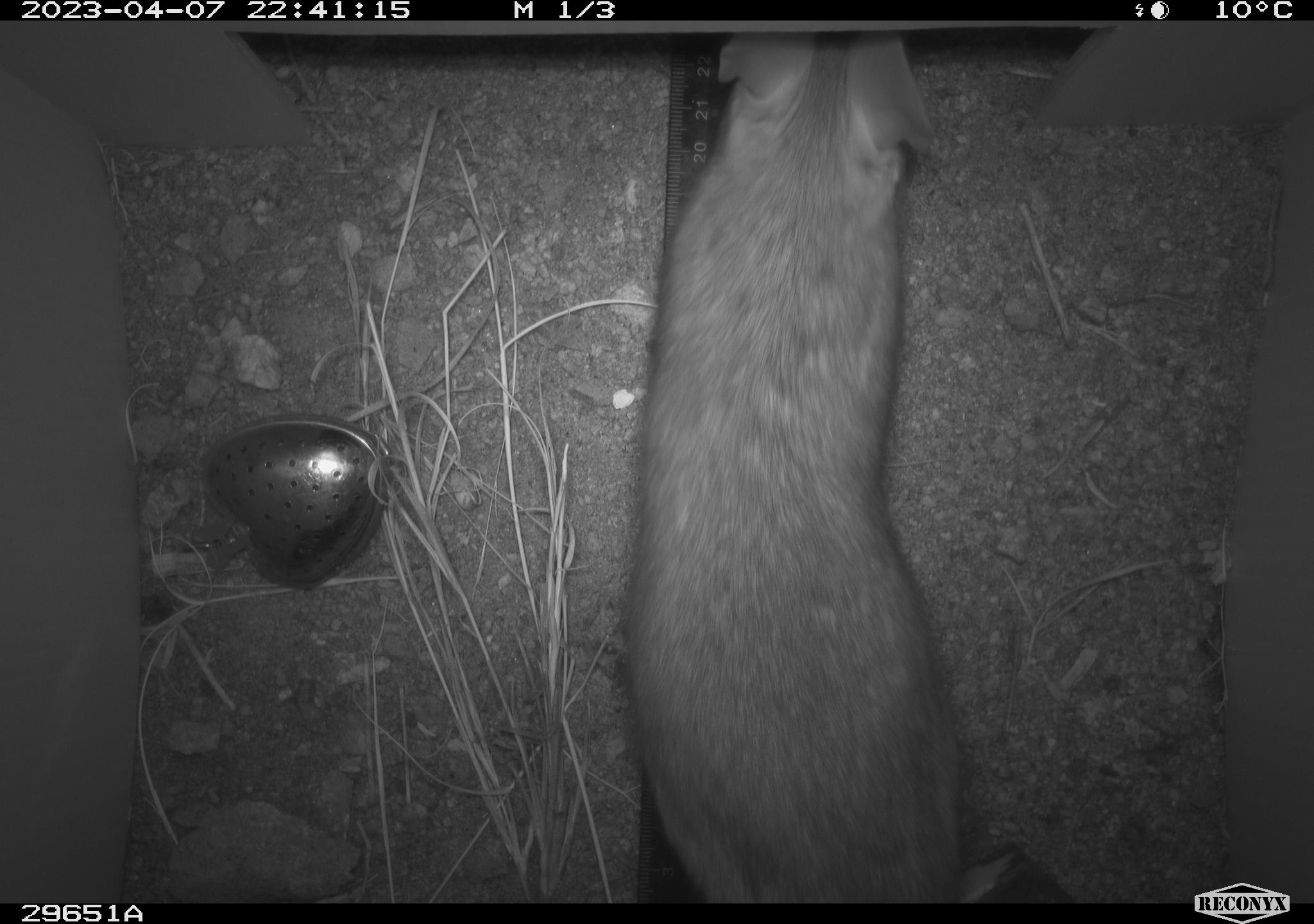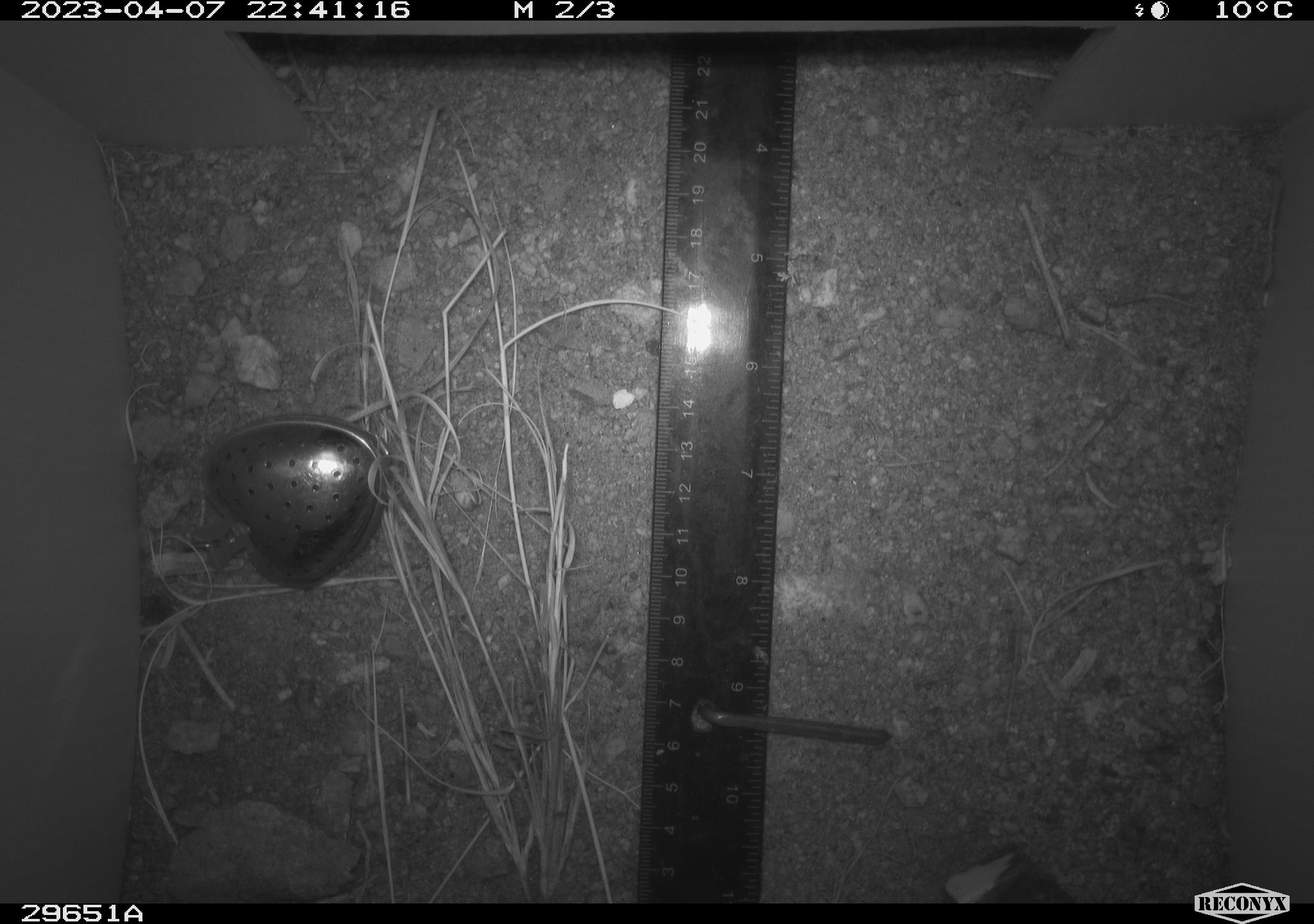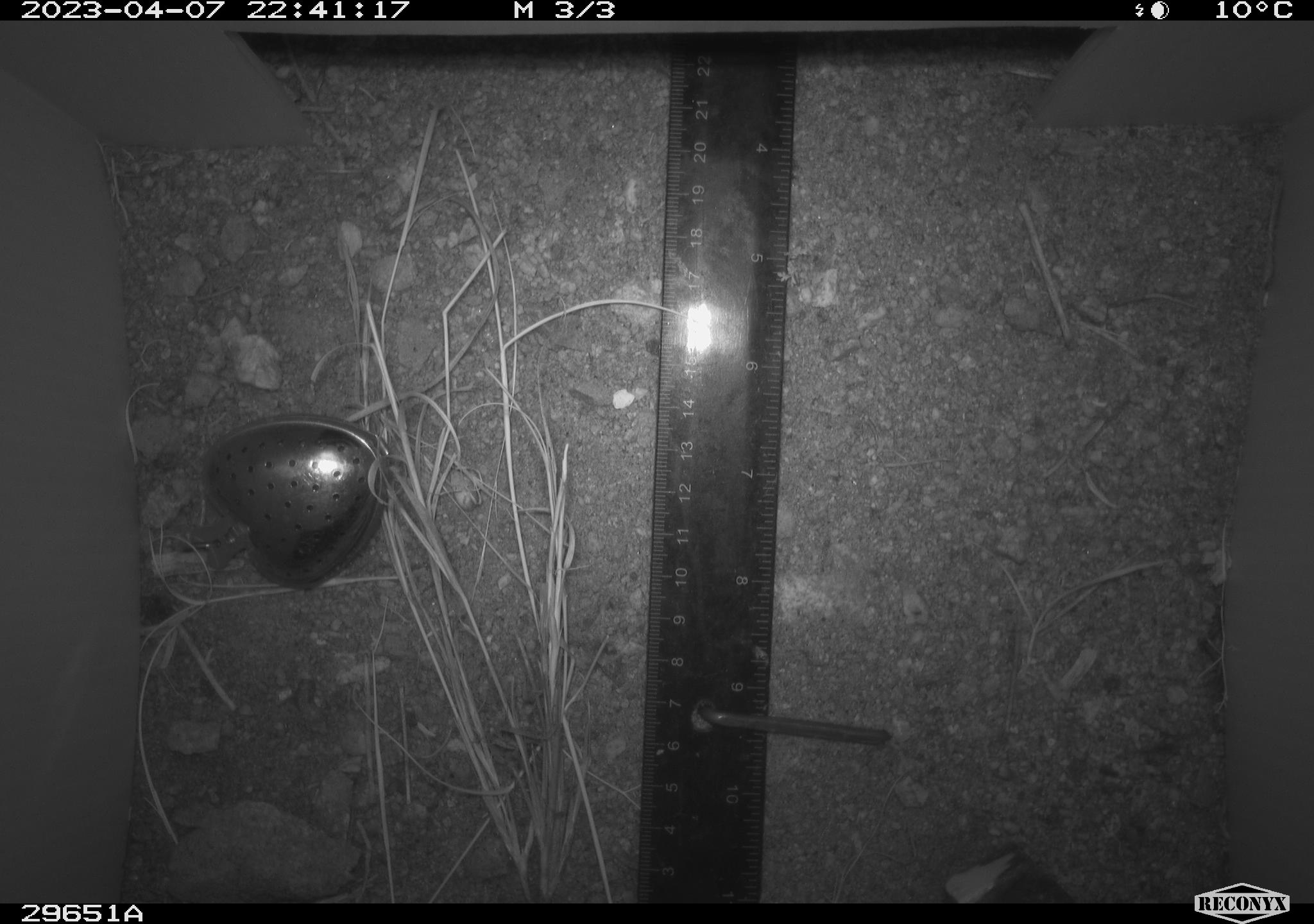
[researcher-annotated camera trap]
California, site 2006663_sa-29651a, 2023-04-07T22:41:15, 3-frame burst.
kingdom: Animalia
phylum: Chordata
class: Mammalia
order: Rodentia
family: Cricetidae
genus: Neotoma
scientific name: Neotoma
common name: pack rat or woodrat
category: neotoma species